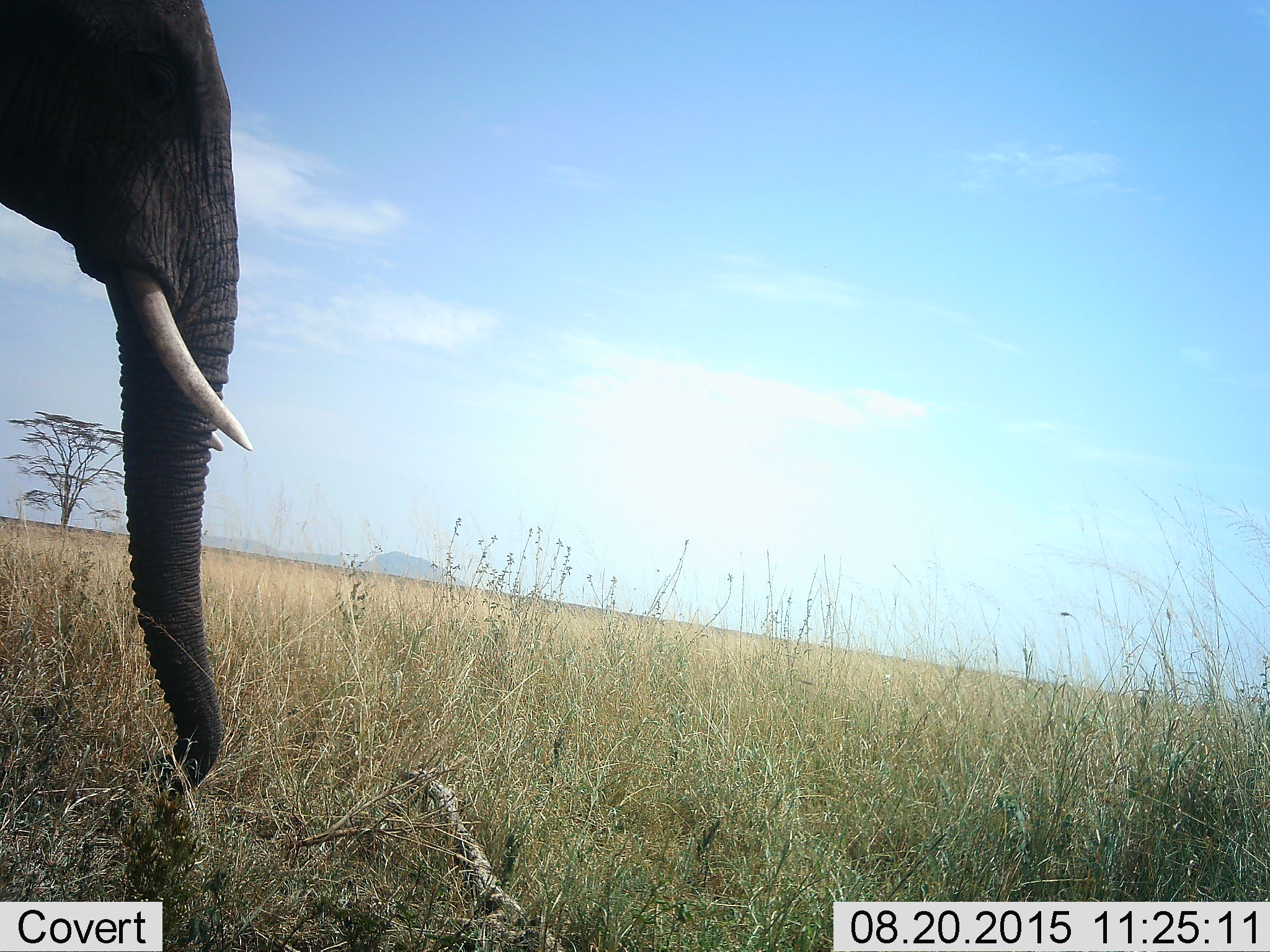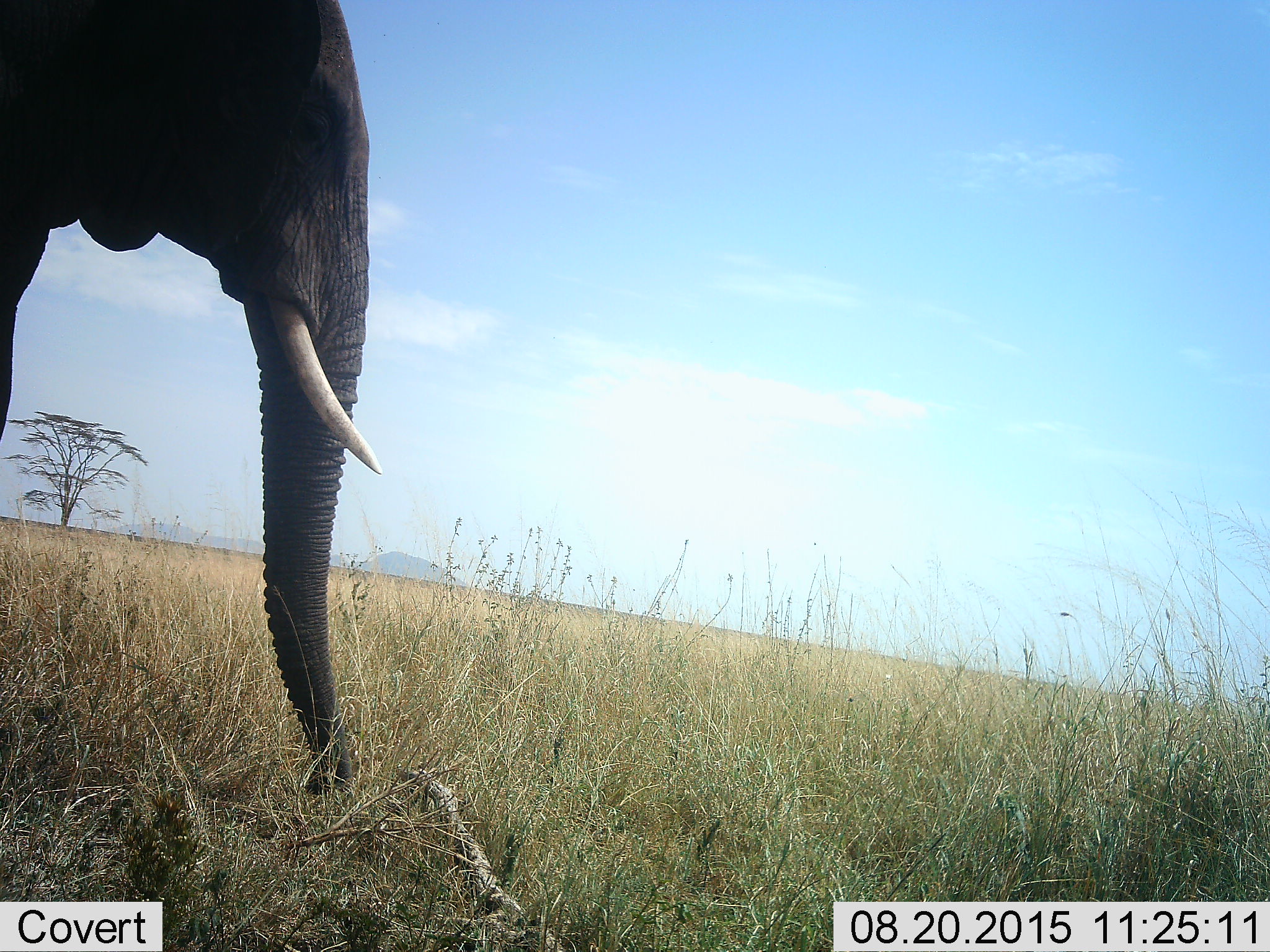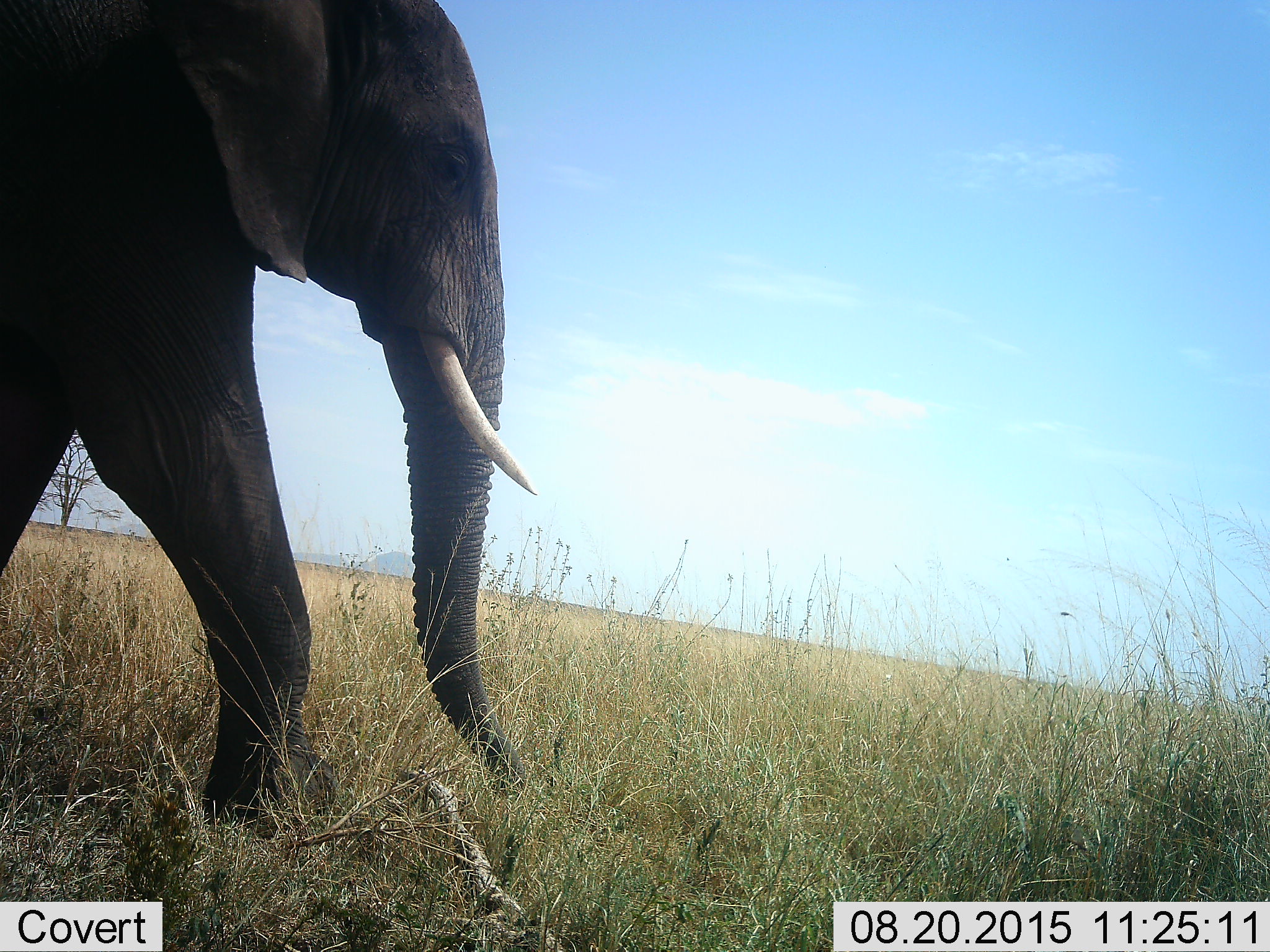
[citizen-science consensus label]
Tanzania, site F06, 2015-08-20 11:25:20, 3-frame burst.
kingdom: Animalia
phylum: Chordata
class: Mammalia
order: Proboscidea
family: Elephantidae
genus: Loxodonta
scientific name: Loxodonta africana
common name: african bush elephant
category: elephant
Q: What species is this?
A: Elephant (african bush elephant) (Loxodonta africana).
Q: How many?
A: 1.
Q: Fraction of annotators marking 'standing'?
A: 10%.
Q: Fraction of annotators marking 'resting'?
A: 0%.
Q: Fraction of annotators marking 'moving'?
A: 90%.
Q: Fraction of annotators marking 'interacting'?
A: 0%.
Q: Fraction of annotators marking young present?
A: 0%.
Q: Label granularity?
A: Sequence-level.